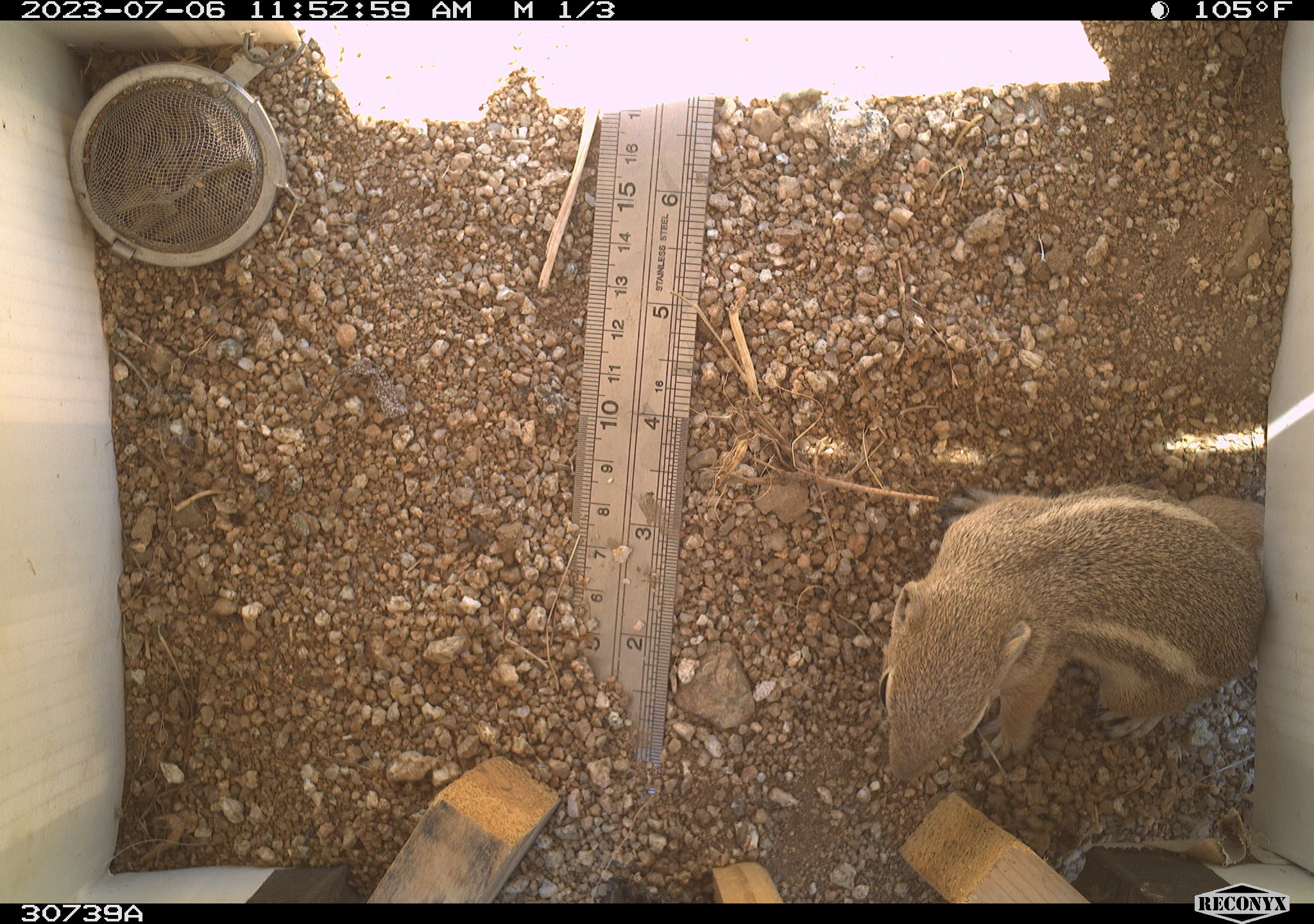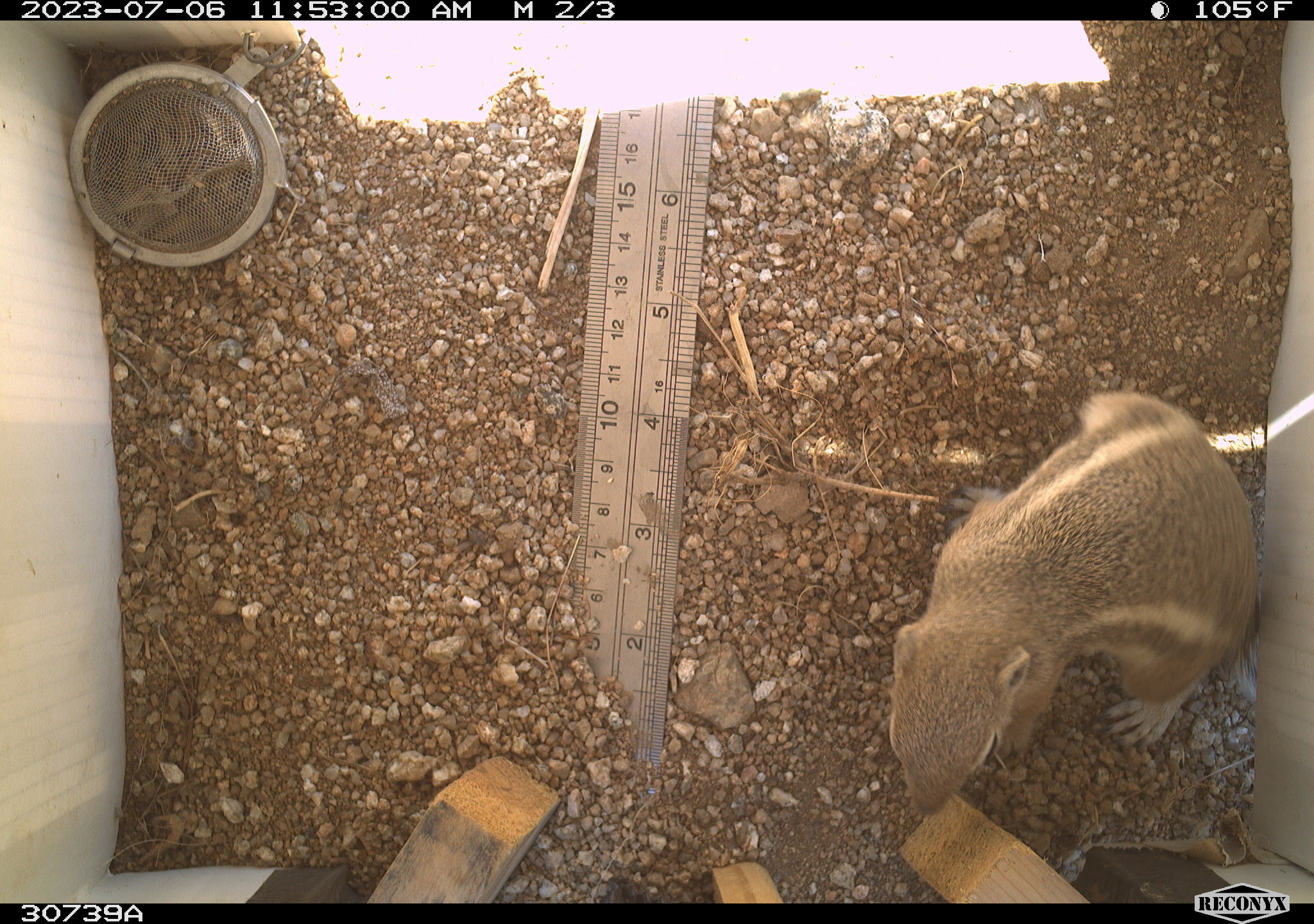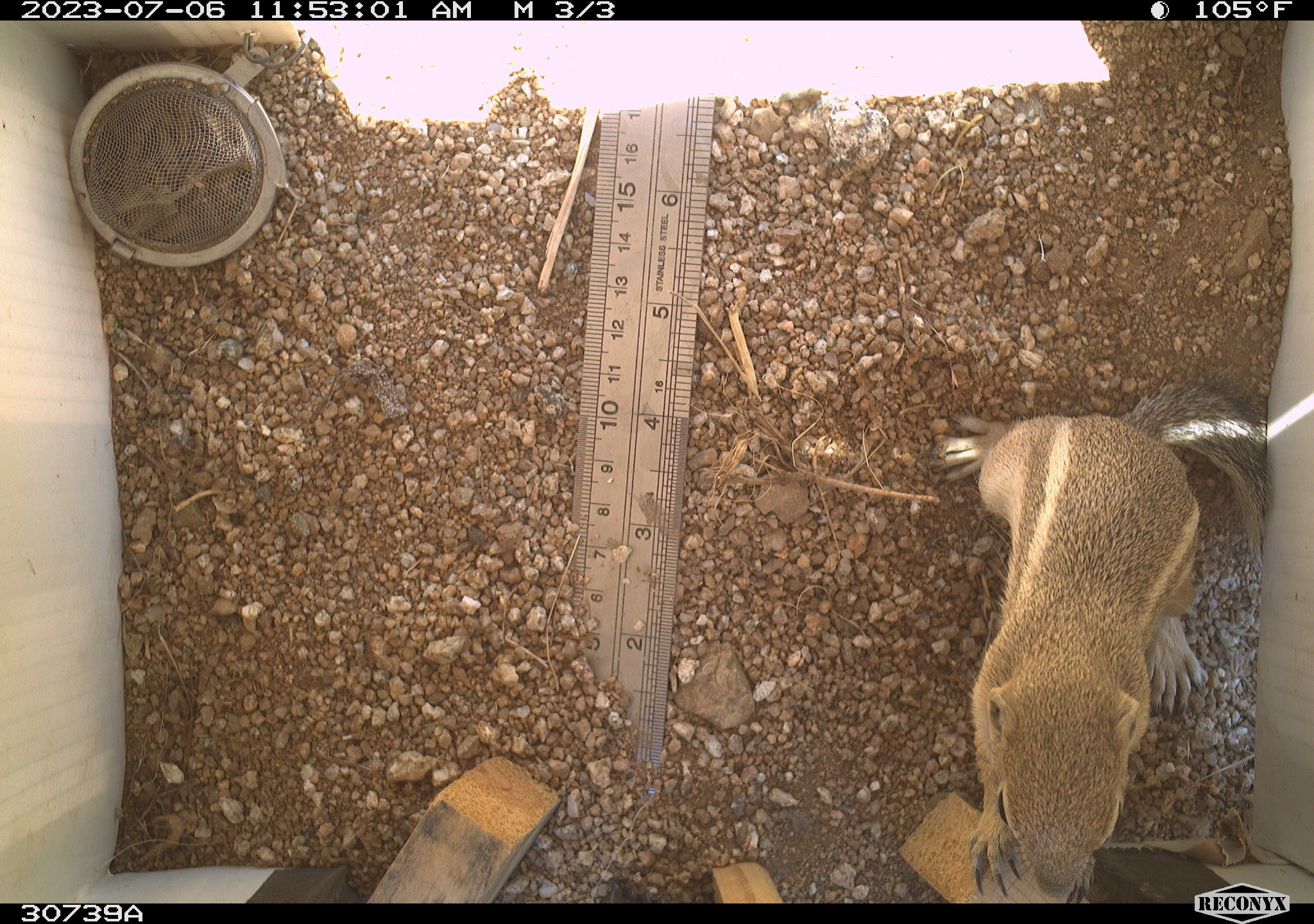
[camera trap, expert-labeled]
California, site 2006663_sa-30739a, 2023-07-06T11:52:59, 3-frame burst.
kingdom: Animalia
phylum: Chordata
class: Mammalia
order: Rodentia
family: Sciuridae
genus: Ammospermophilus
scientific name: Ammospermophilus leucurus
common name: white-tailed antelope squirrel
White-tailed antelope squirrel (Ammospermophilus leucurus).